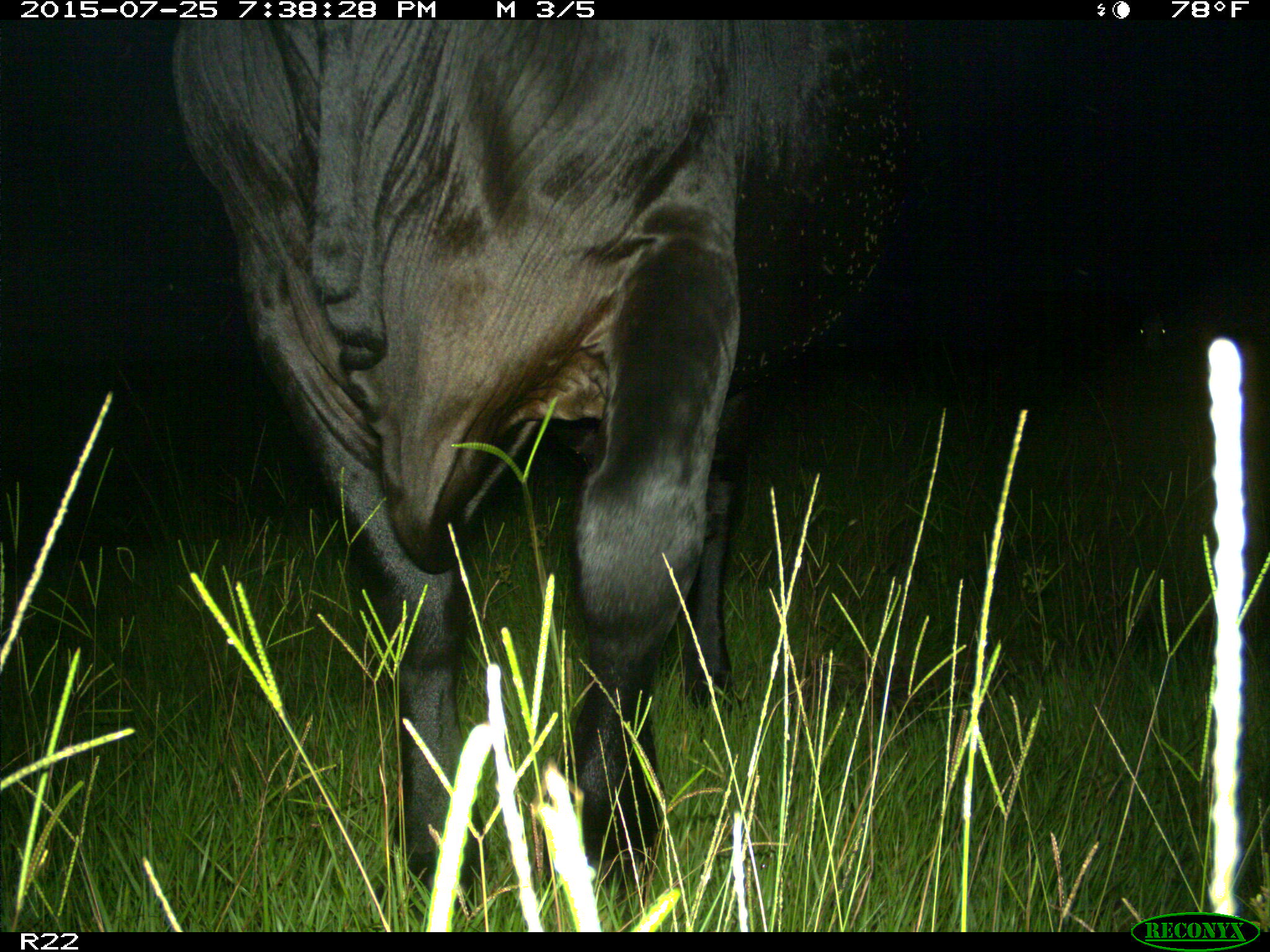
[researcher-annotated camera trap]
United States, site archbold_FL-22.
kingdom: Animalia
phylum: Chordata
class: Mammalia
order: Artiodactyla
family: Bovidae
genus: Bos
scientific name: Bos taurus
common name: domestic cow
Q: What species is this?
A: Bos taurus (domestic cow).